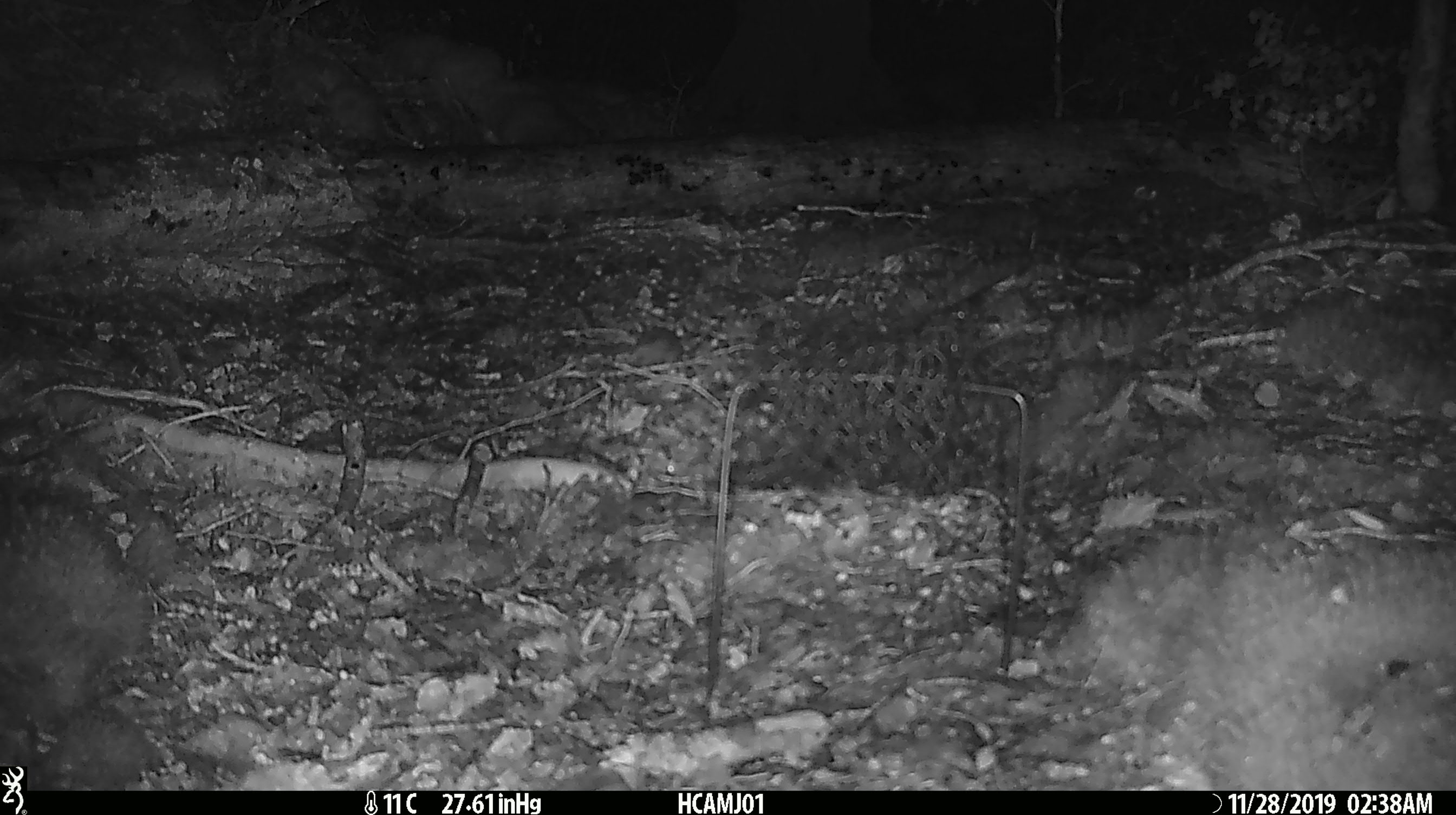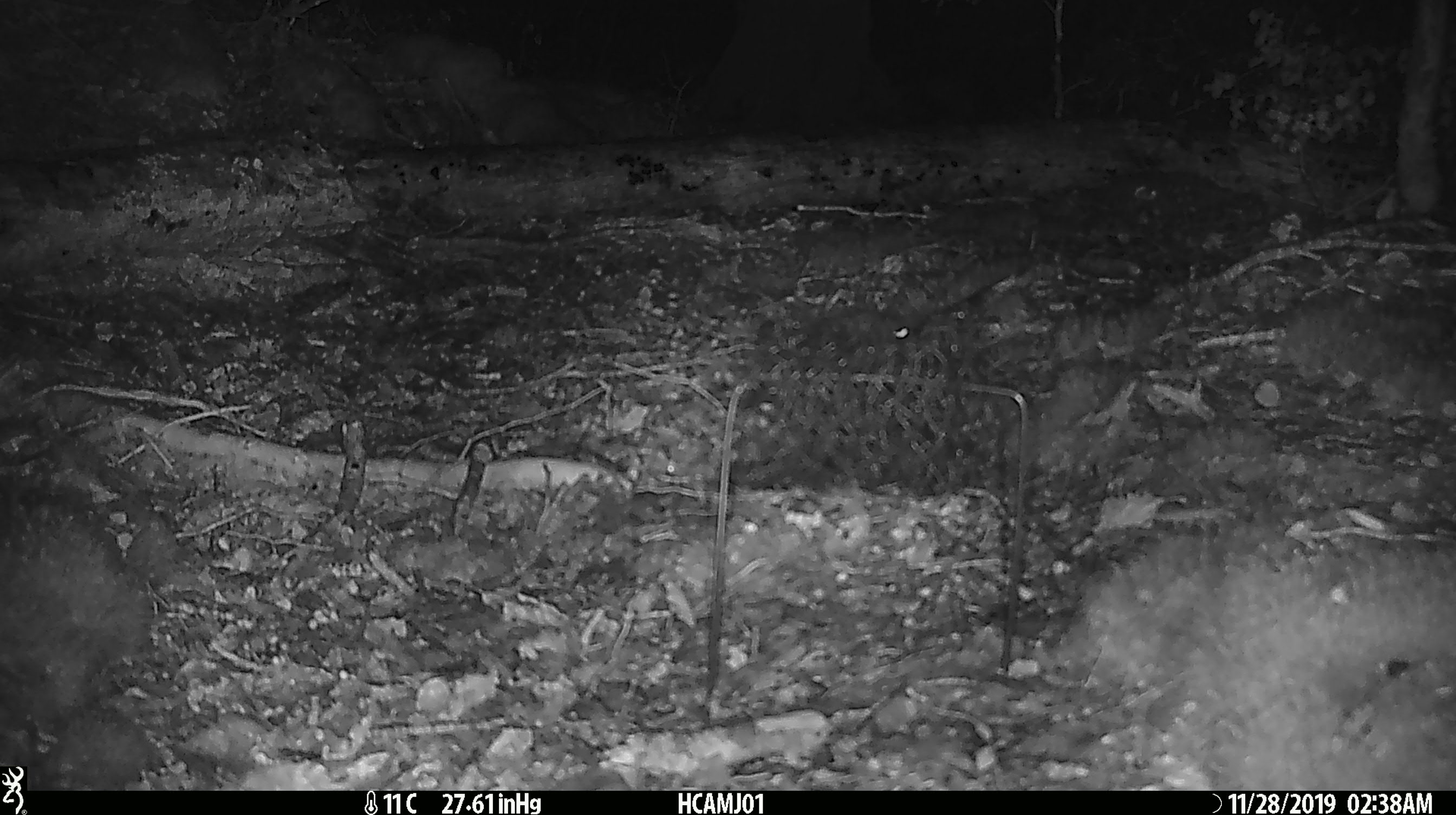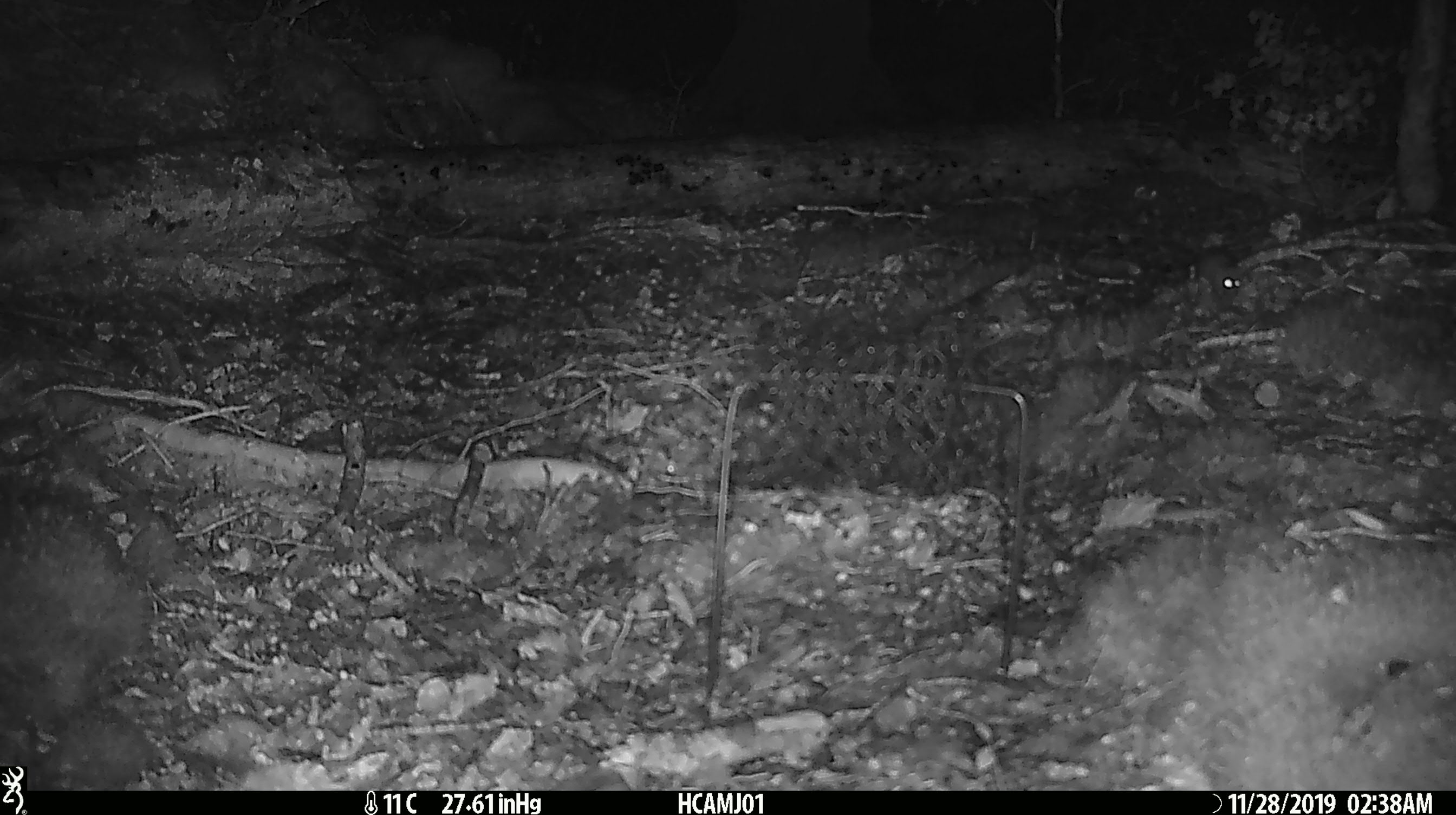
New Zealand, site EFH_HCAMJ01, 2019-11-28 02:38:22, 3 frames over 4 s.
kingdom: Animalia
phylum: Chordata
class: Mammalia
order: Rodentia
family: Muridae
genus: Mus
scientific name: Mus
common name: mouse